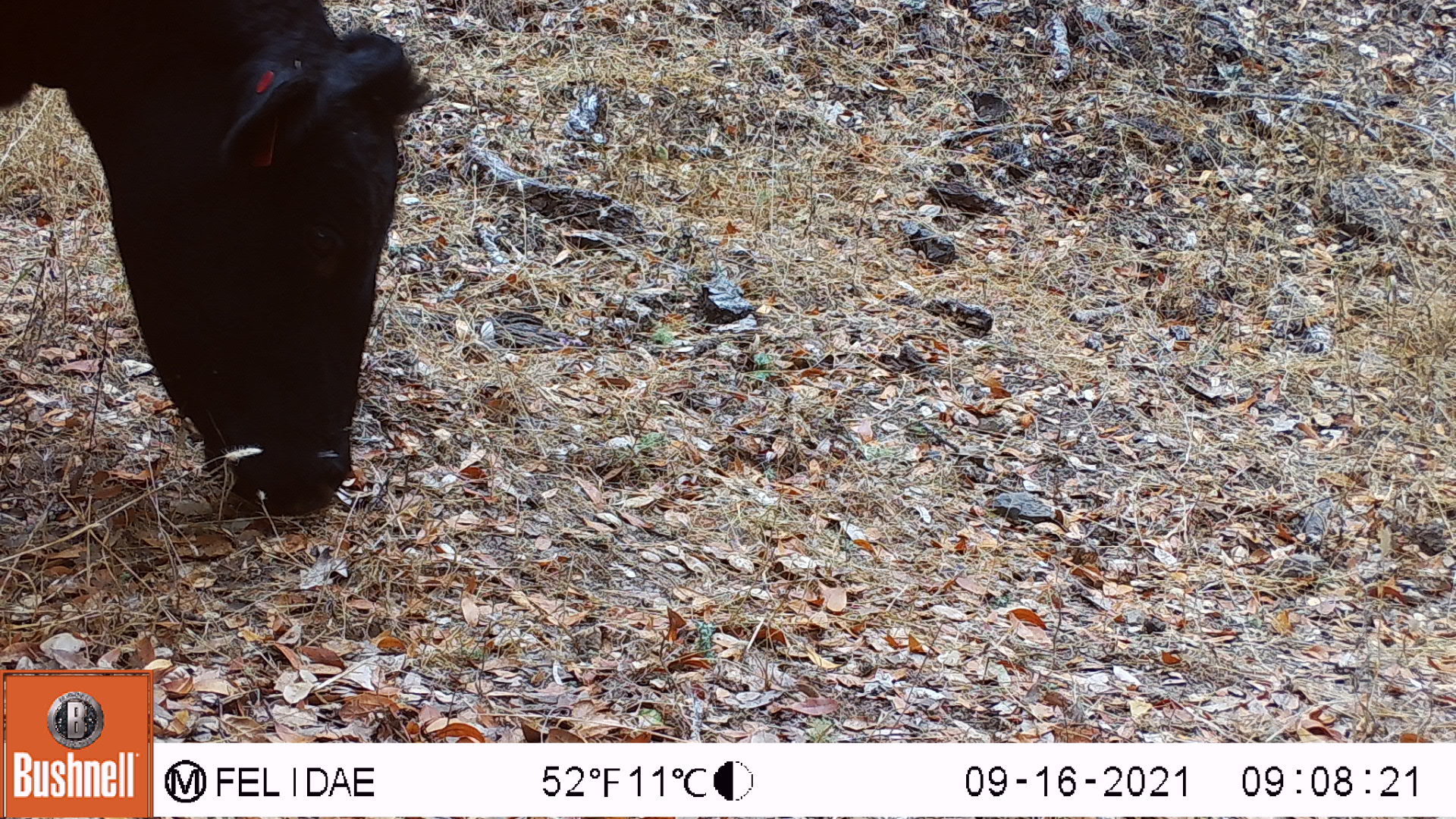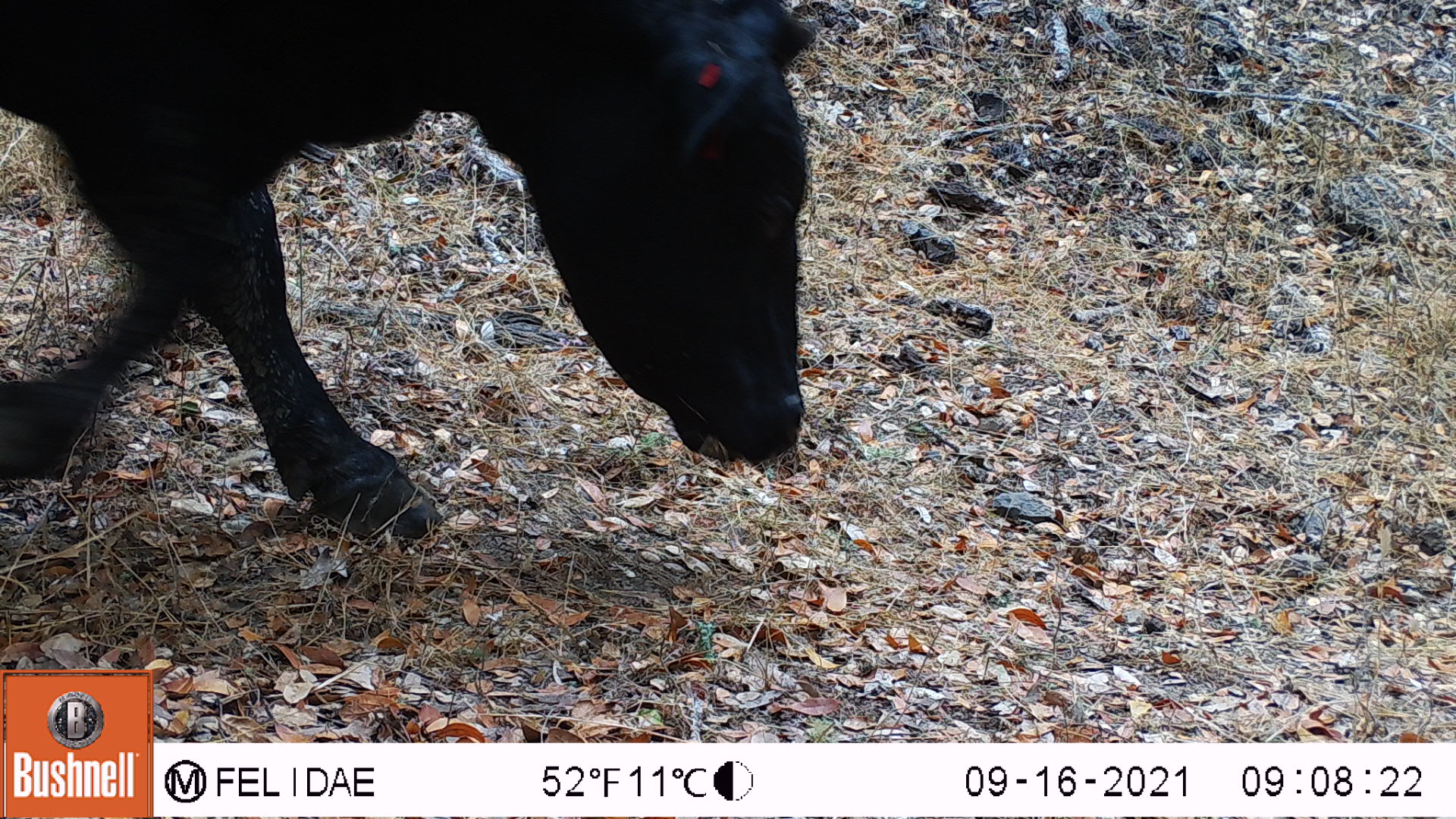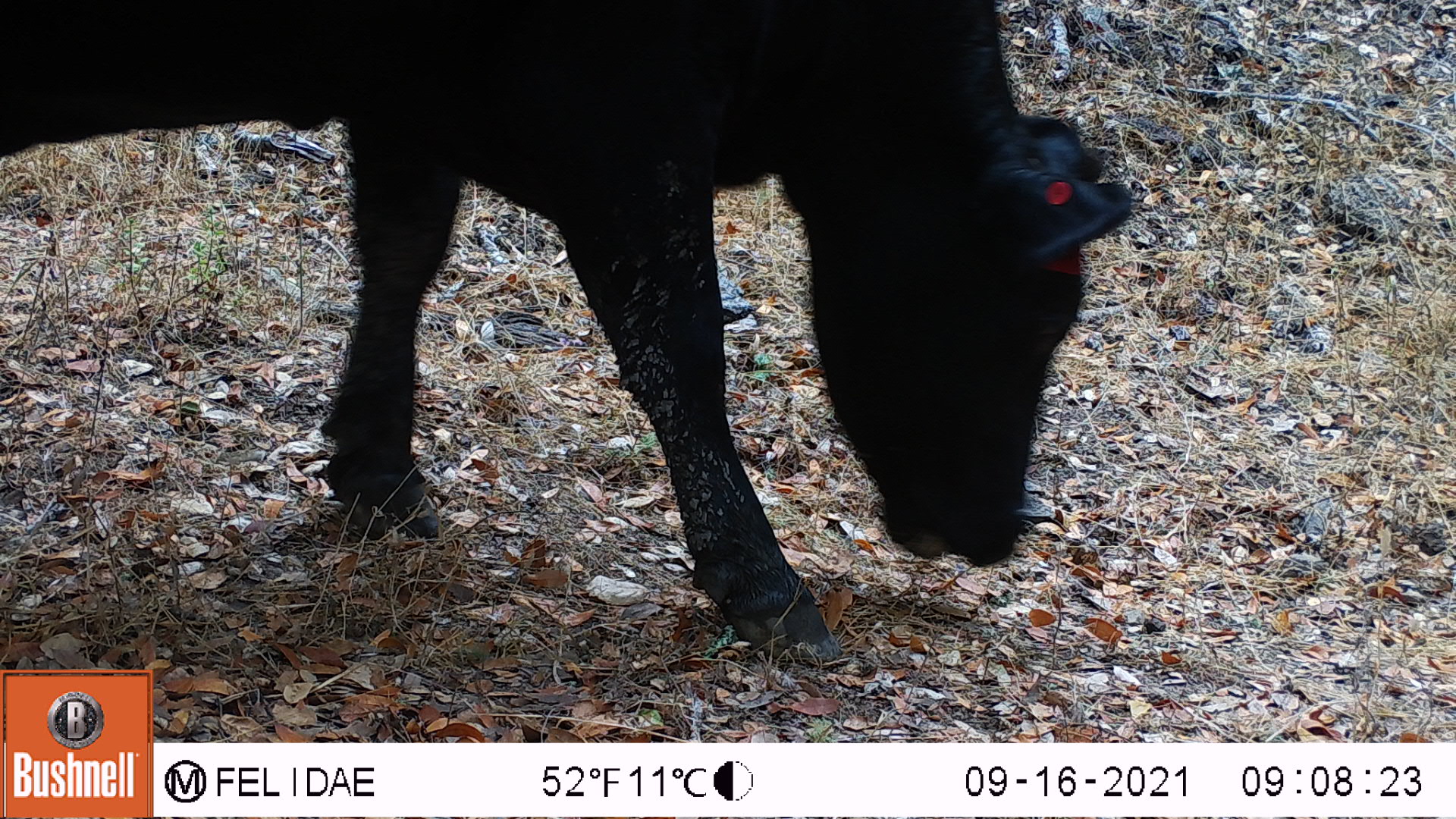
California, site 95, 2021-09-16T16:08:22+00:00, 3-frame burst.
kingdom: Animalia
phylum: Chordata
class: Mammalia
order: Artiodactyla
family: Bovidae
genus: Bos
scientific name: Bos taurus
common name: domestic cattle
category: cattle